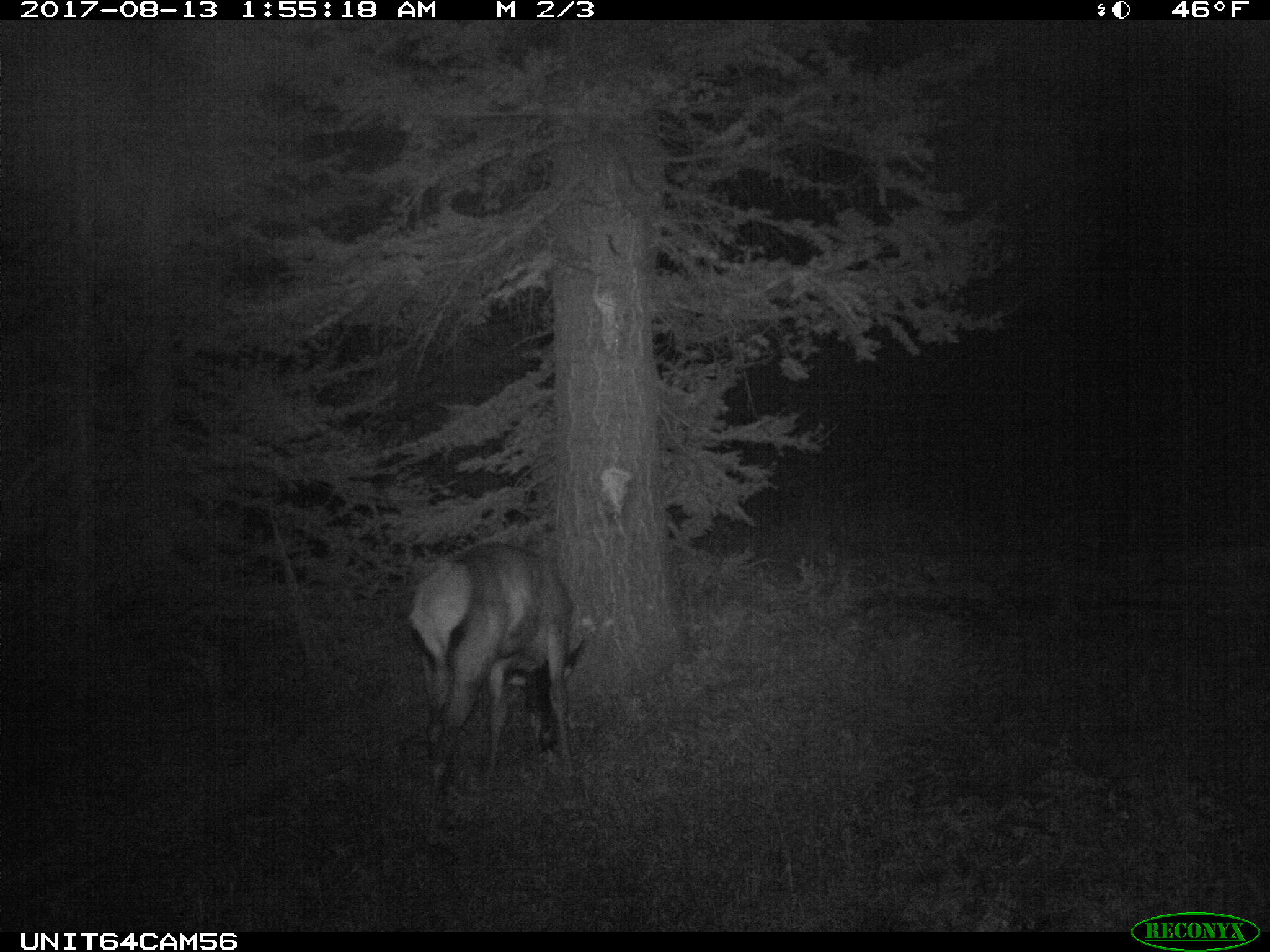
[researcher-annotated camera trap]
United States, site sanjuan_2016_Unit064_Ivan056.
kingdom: Animalia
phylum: Chordata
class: Mammalia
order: Artiodactyla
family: Cervidae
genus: Cervus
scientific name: Cervus elaphus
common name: red deer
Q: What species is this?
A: Cervus elaphus (red deer).